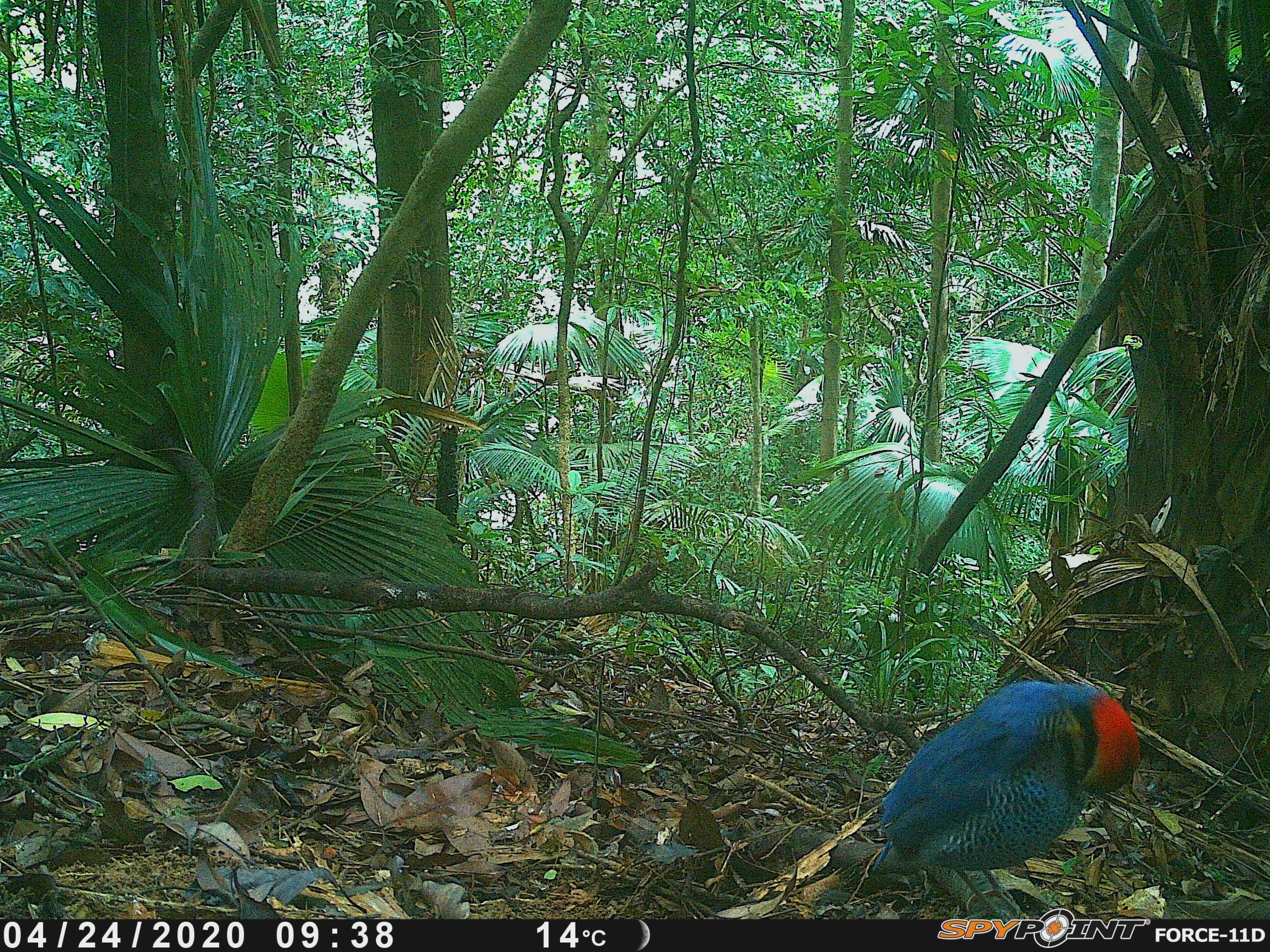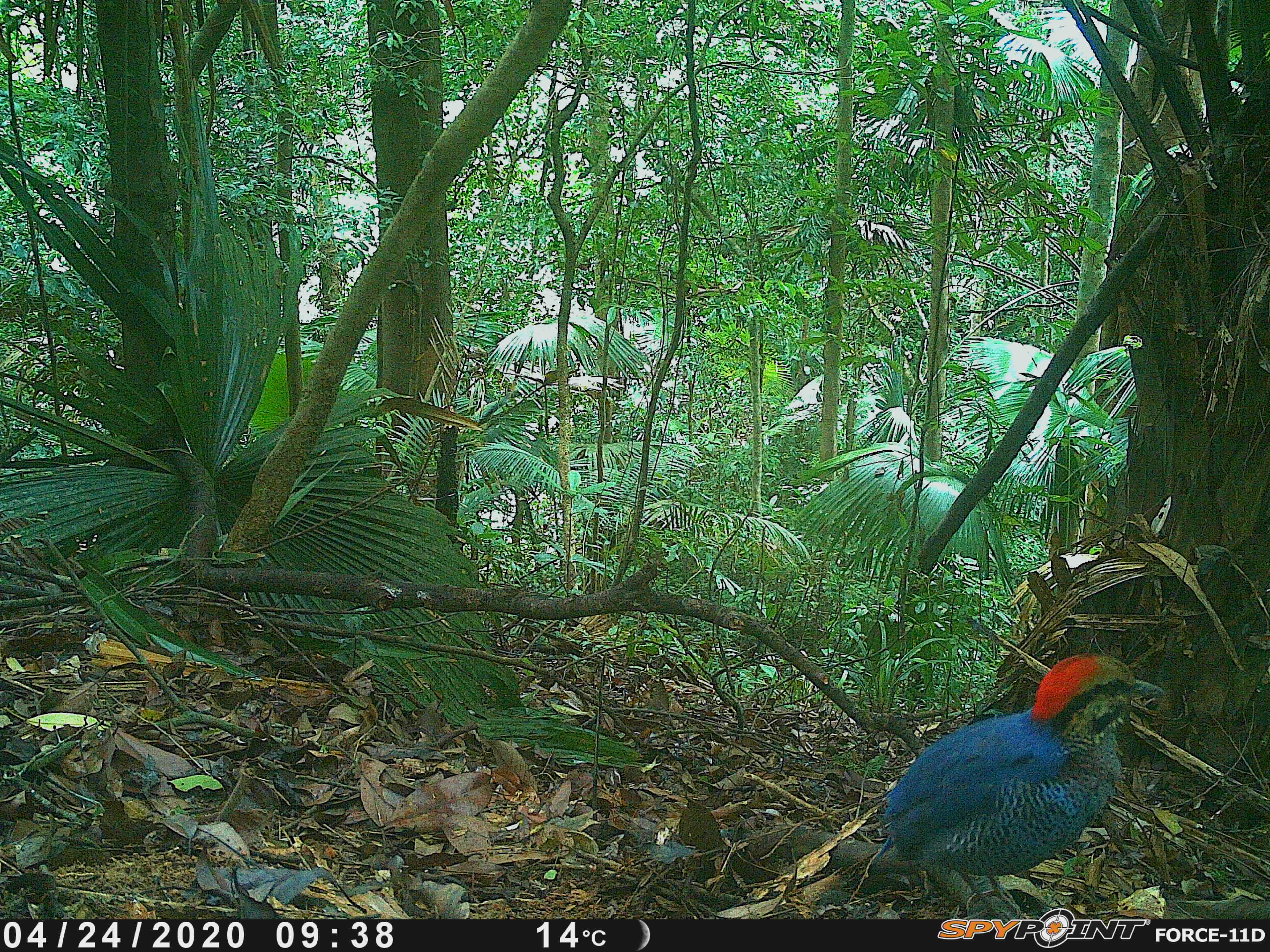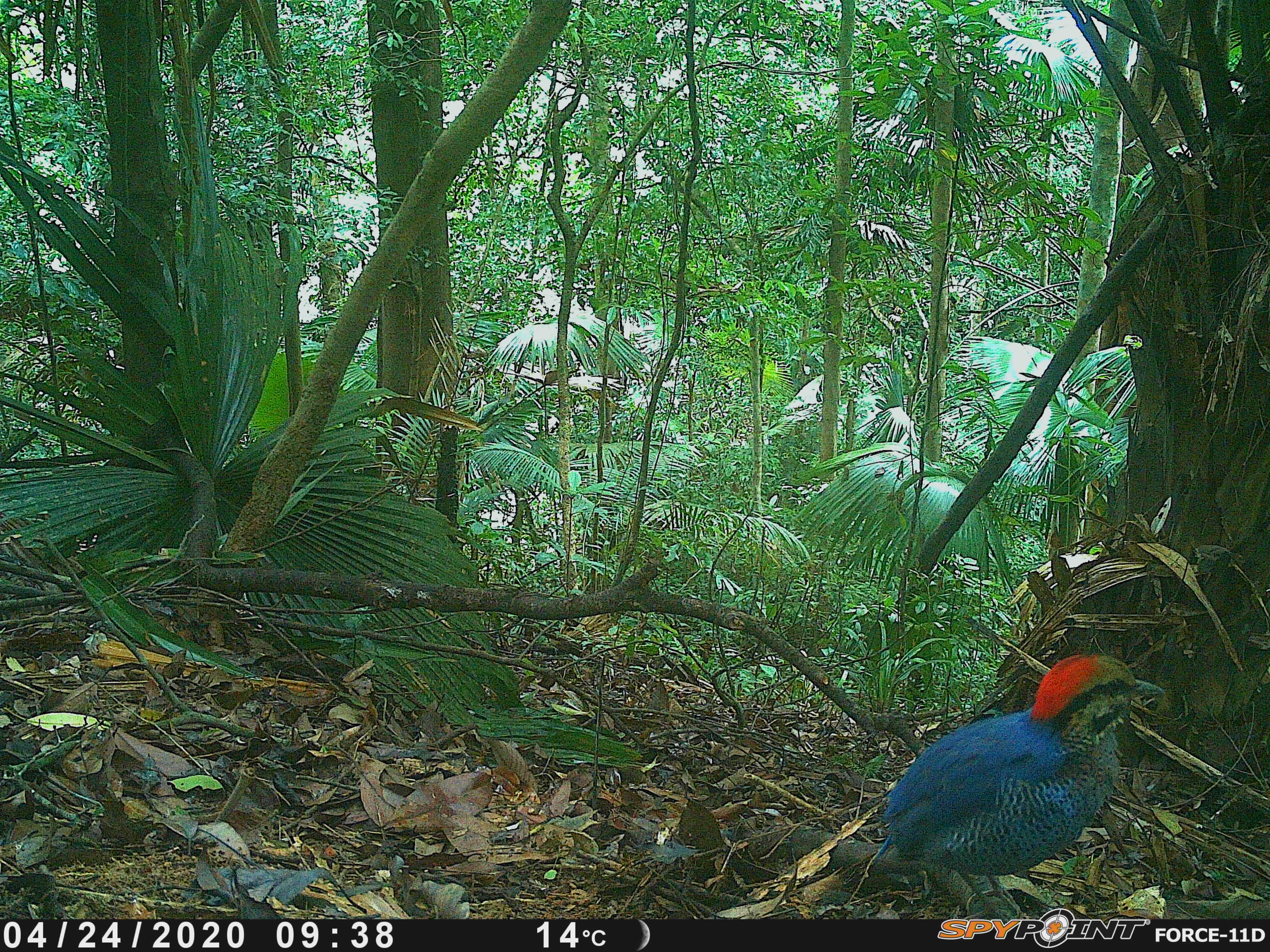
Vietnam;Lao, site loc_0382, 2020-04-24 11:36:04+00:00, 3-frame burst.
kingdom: Animalia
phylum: Chordata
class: Aves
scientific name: Aves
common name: bird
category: unidentified bird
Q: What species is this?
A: Unidentified bird (bird) (Aves).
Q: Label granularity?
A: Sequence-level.